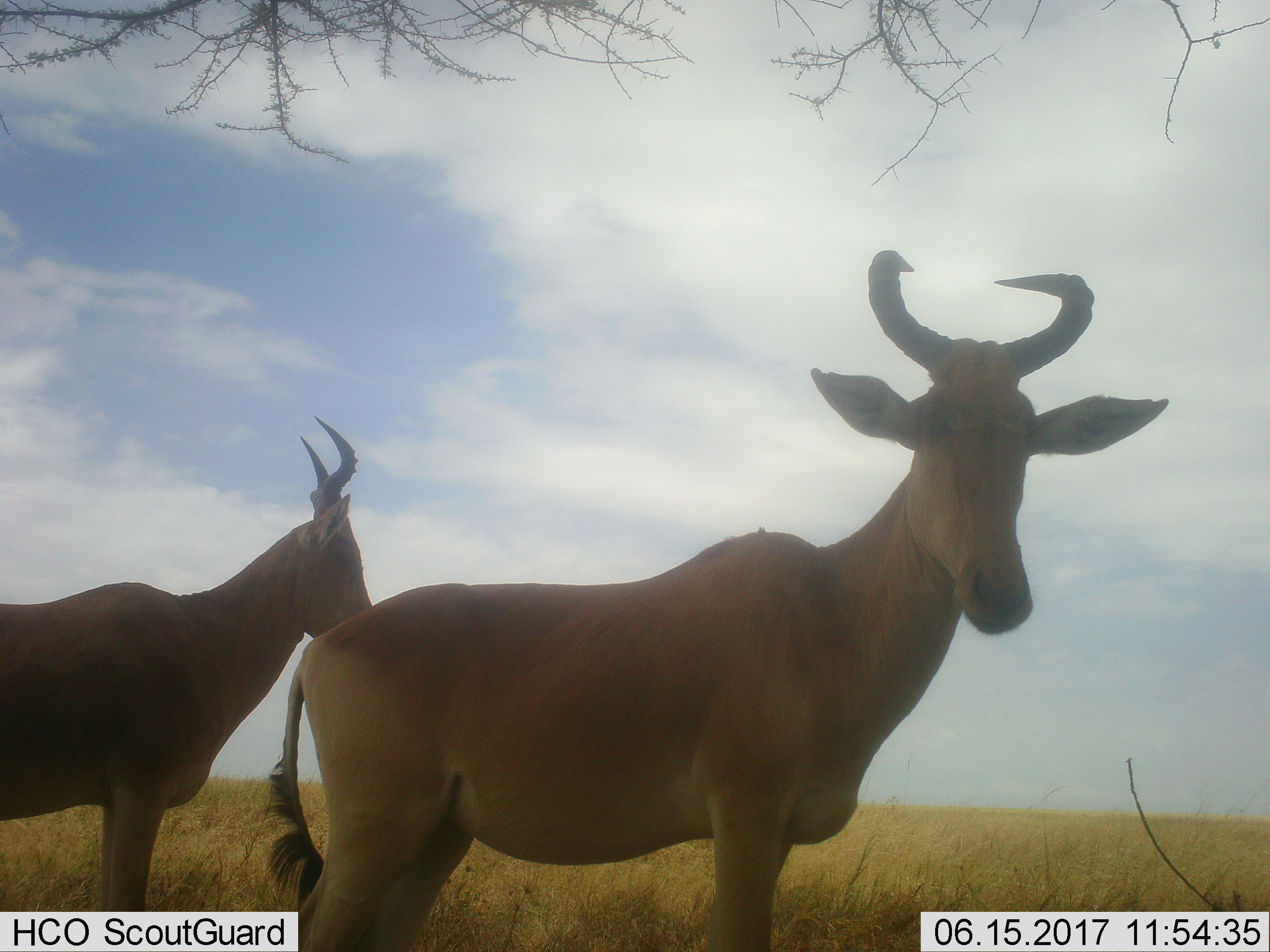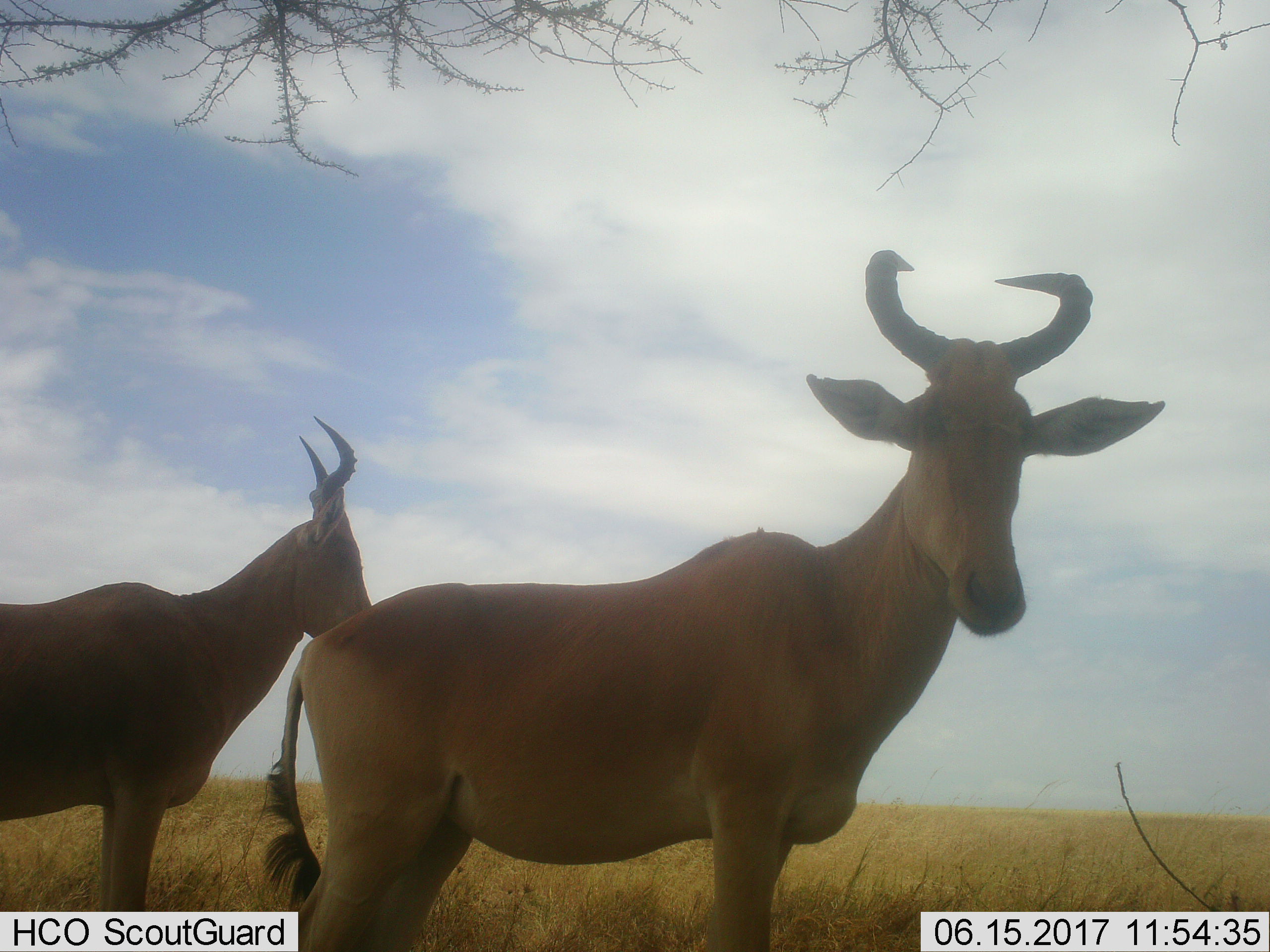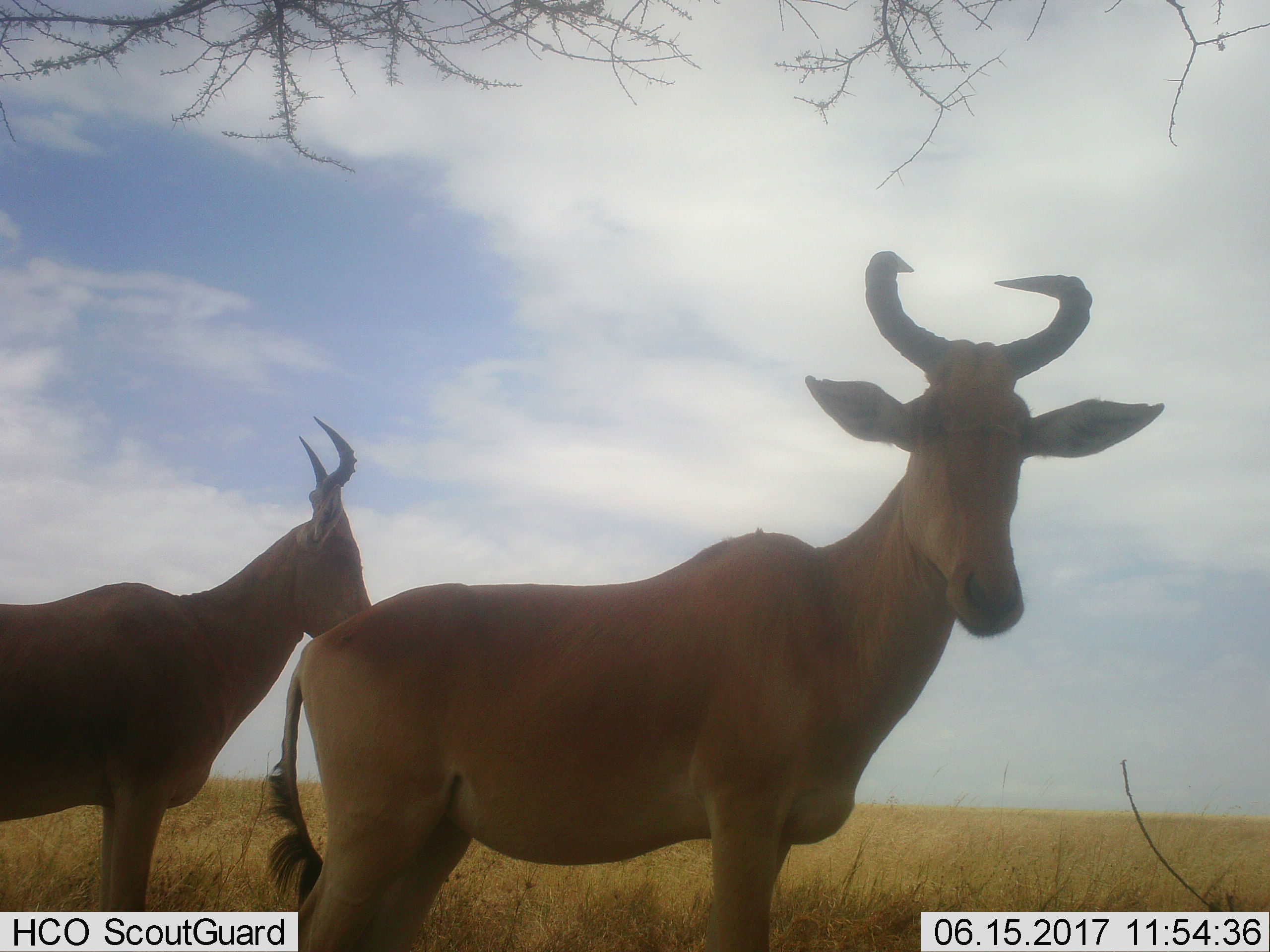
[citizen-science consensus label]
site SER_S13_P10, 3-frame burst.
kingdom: Animalia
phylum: Chordata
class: Mammalia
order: Artiodactyla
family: Bovidae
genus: Alcelaphus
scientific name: Alcelaphus buselaphus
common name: hartebeest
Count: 2.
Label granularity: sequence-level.